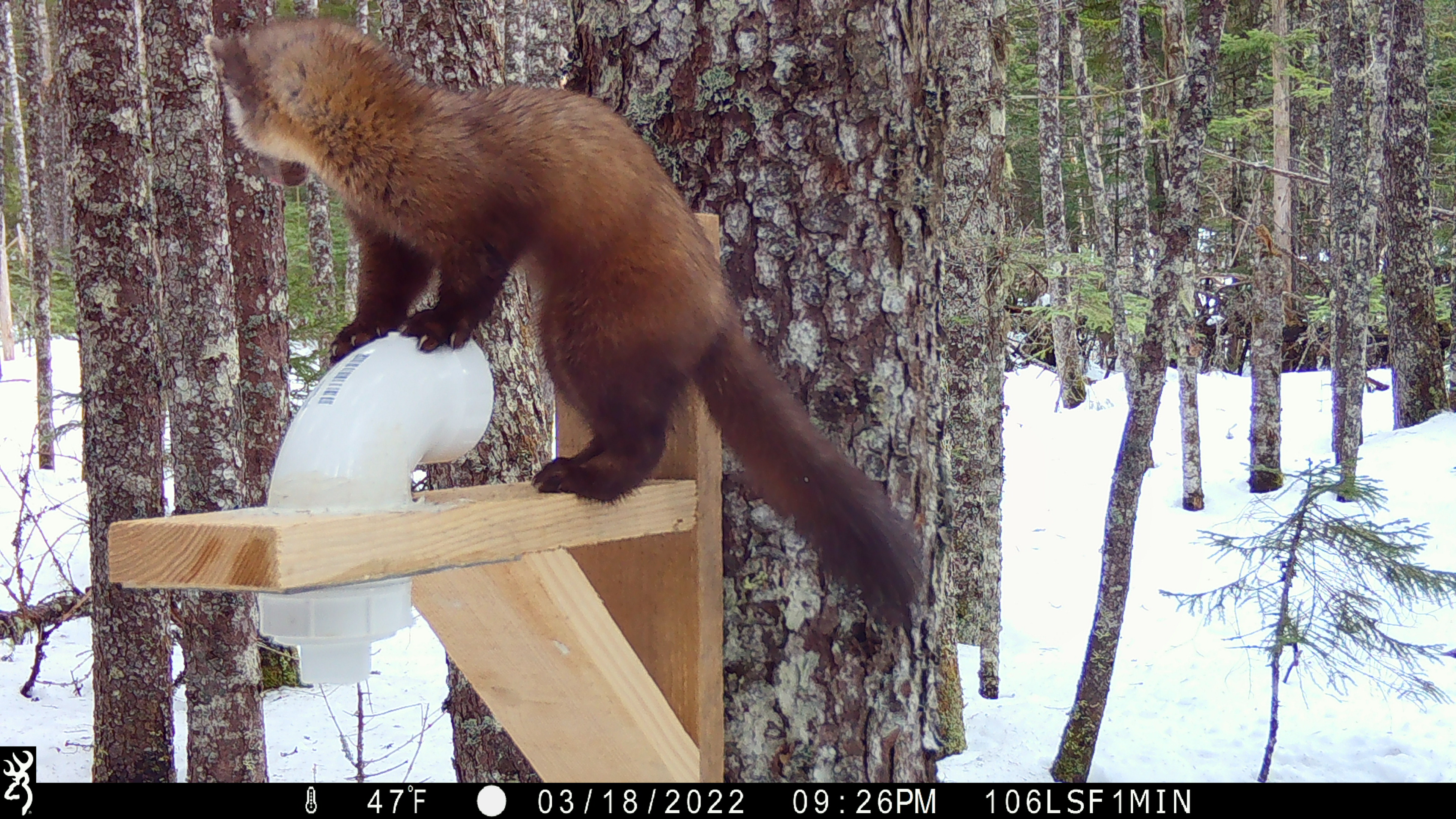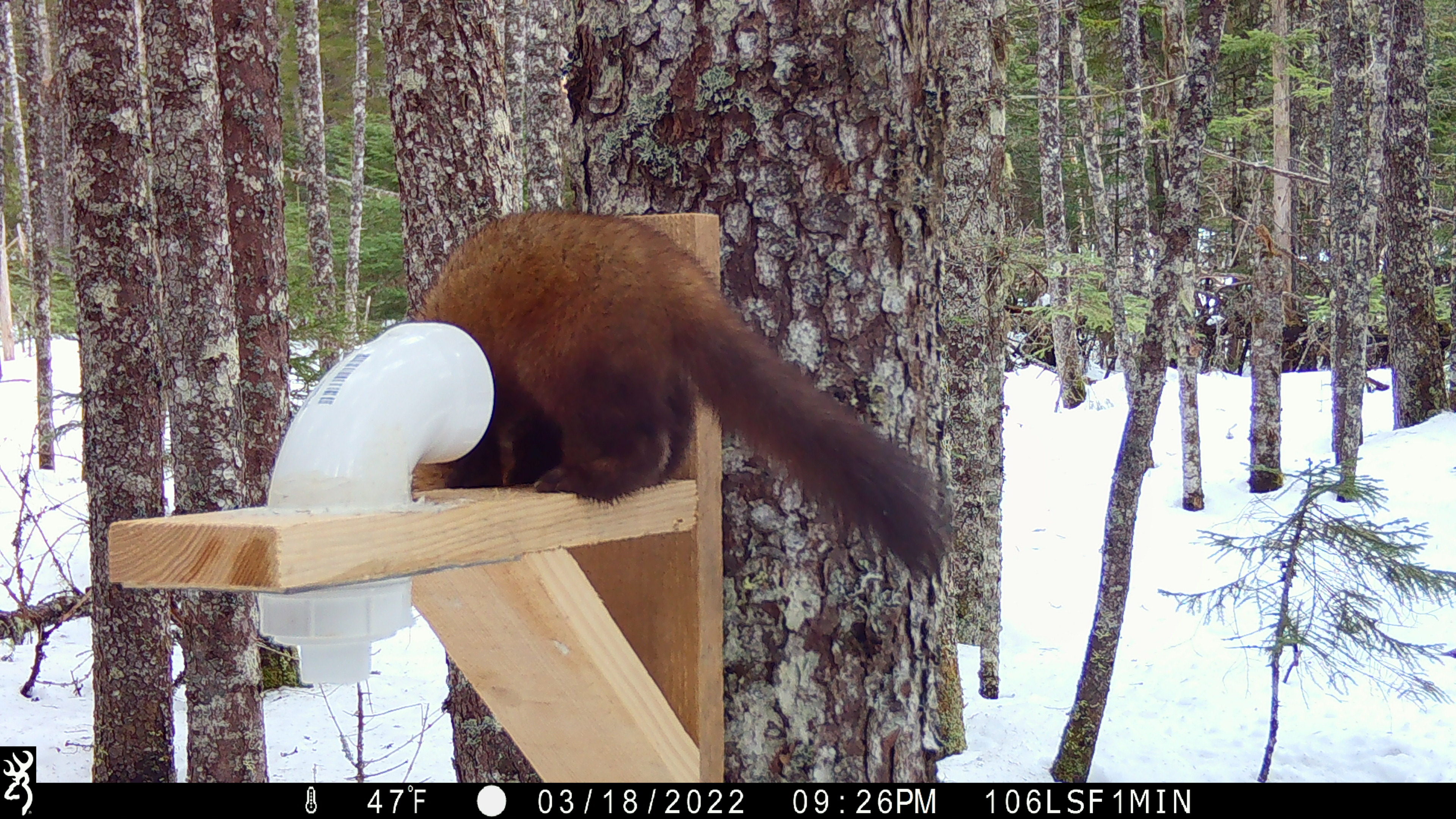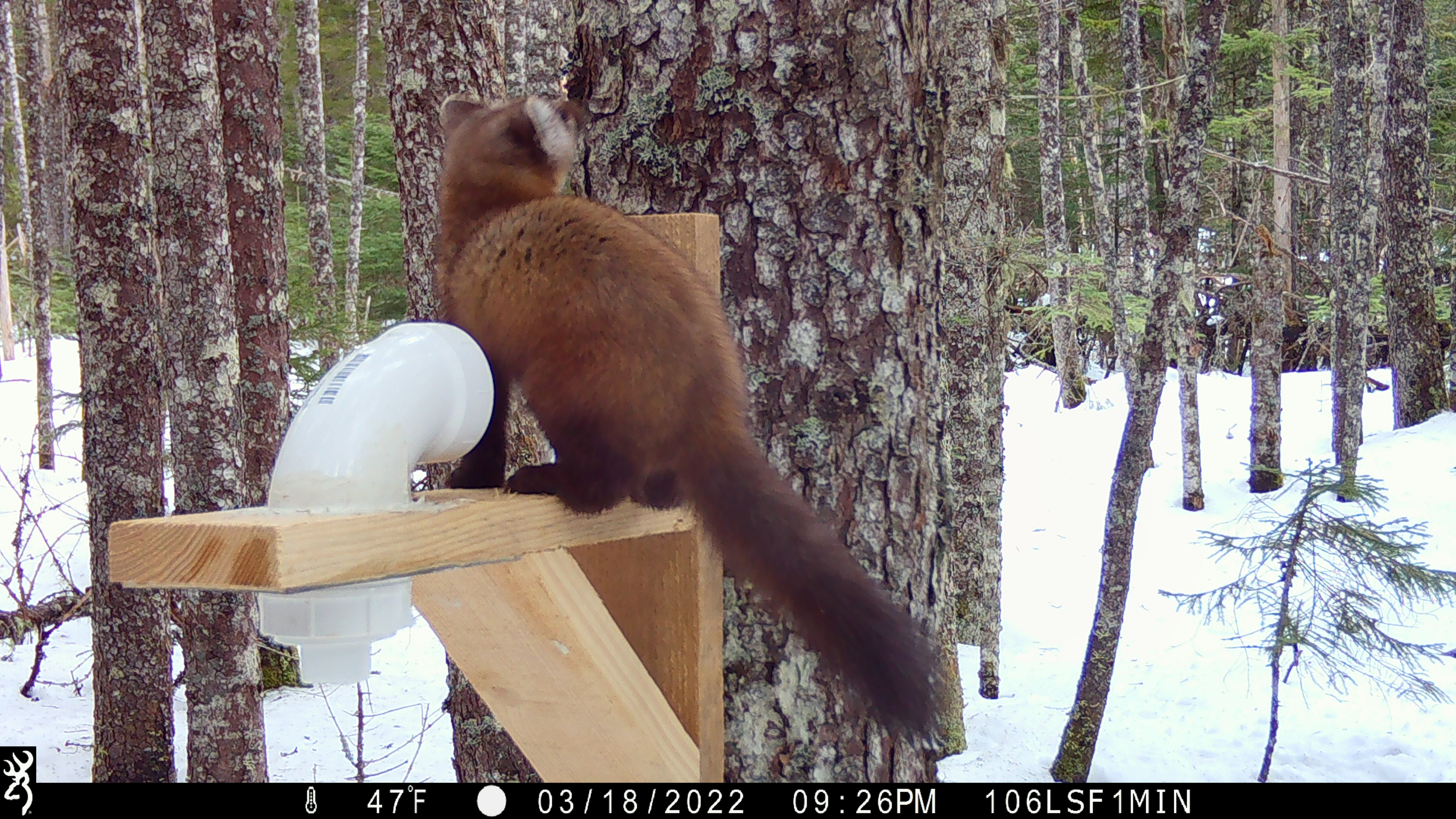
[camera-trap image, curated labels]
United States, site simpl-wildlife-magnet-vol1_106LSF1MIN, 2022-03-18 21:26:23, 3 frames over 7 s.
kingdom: Animalia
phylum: Chordata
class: Mammalia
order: Carnivora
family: Mustelidae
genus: Martes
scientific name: Martes americana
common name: american marten